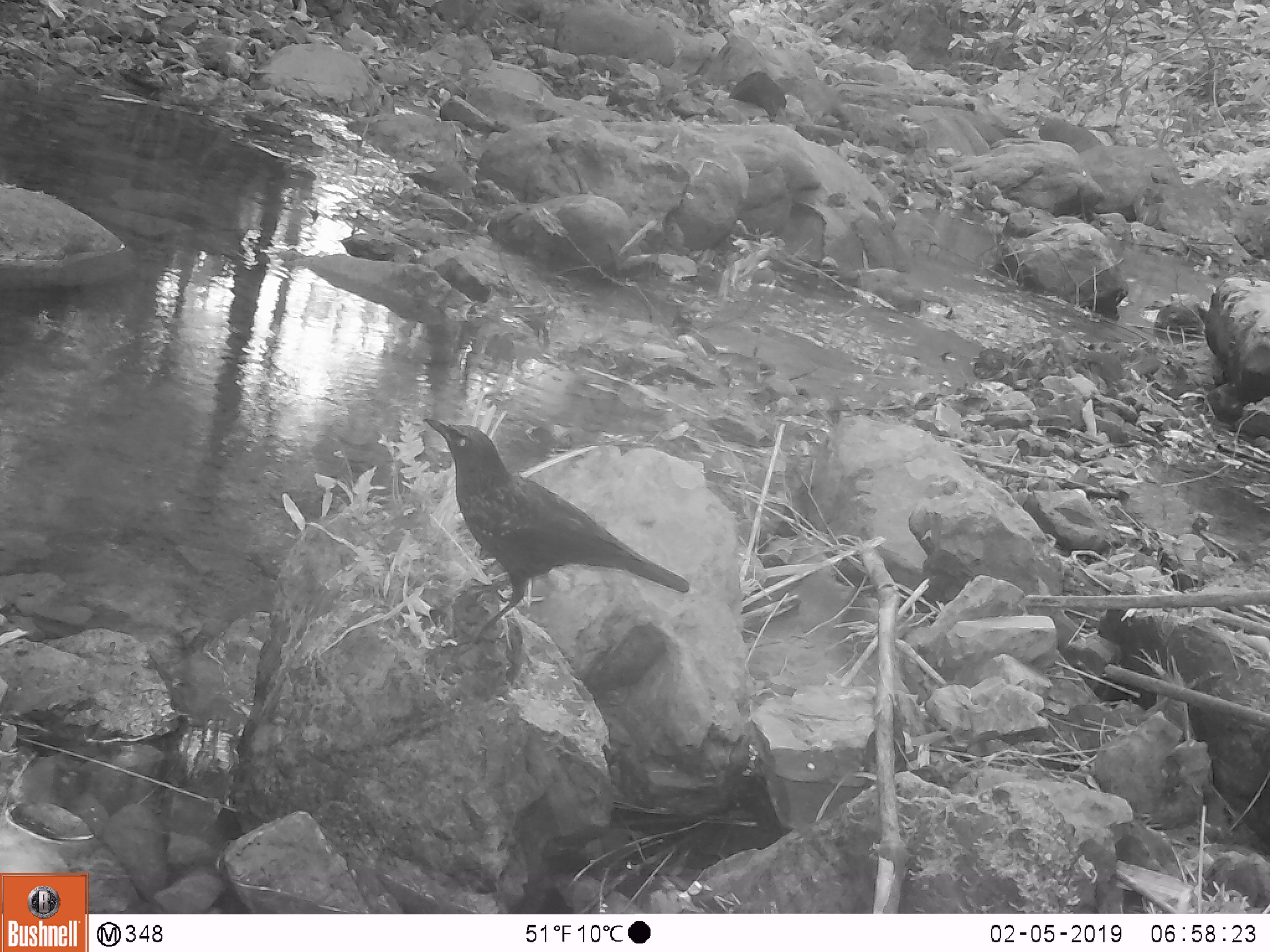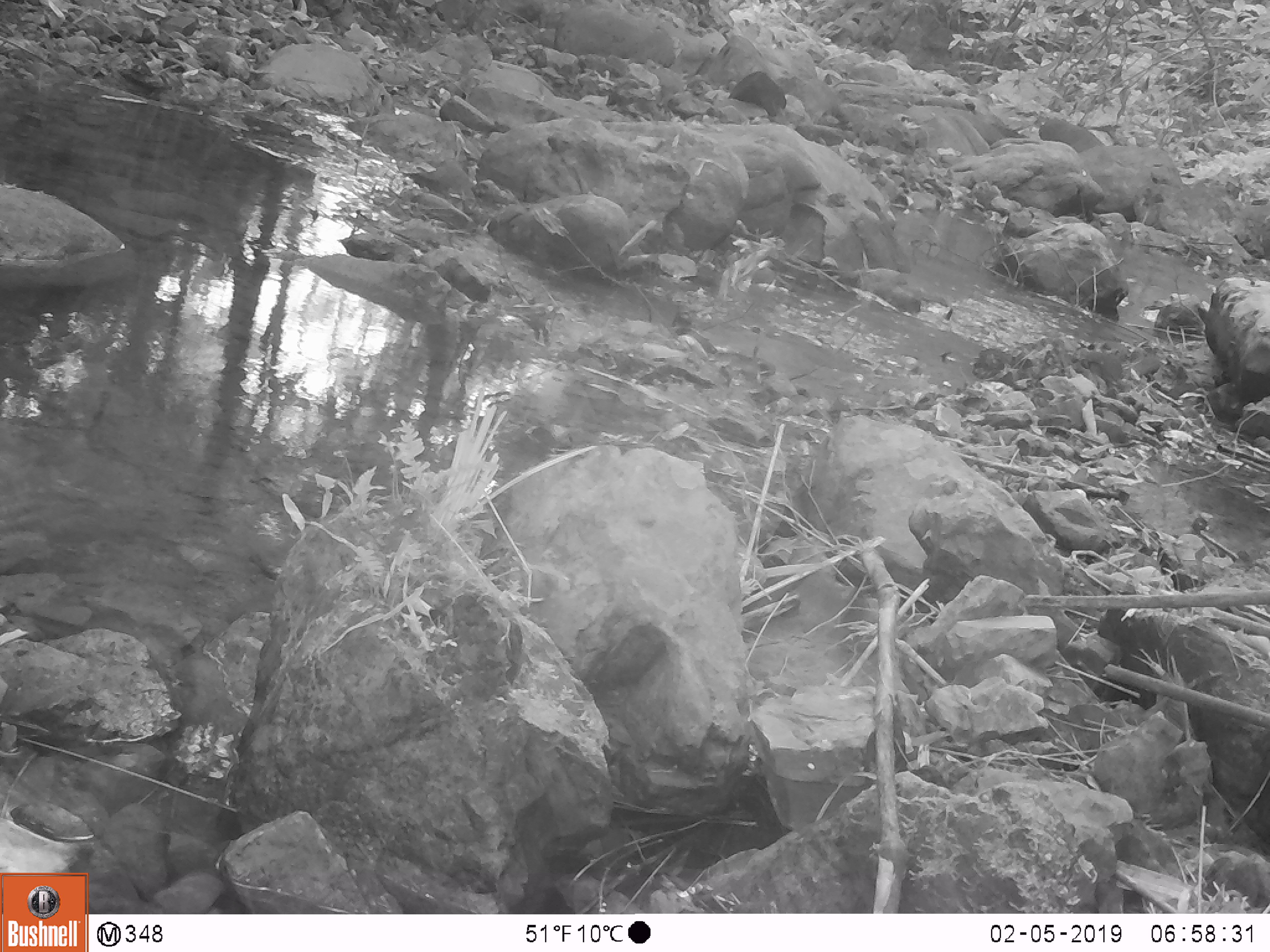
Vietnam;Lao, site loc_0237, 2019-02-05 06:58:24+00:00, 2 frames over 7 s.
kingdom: Animalia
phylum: Chordata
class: Aves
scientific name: Aves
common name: bird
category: unidentified bird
Unidentified bird (bird) (Aves). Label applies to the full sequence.